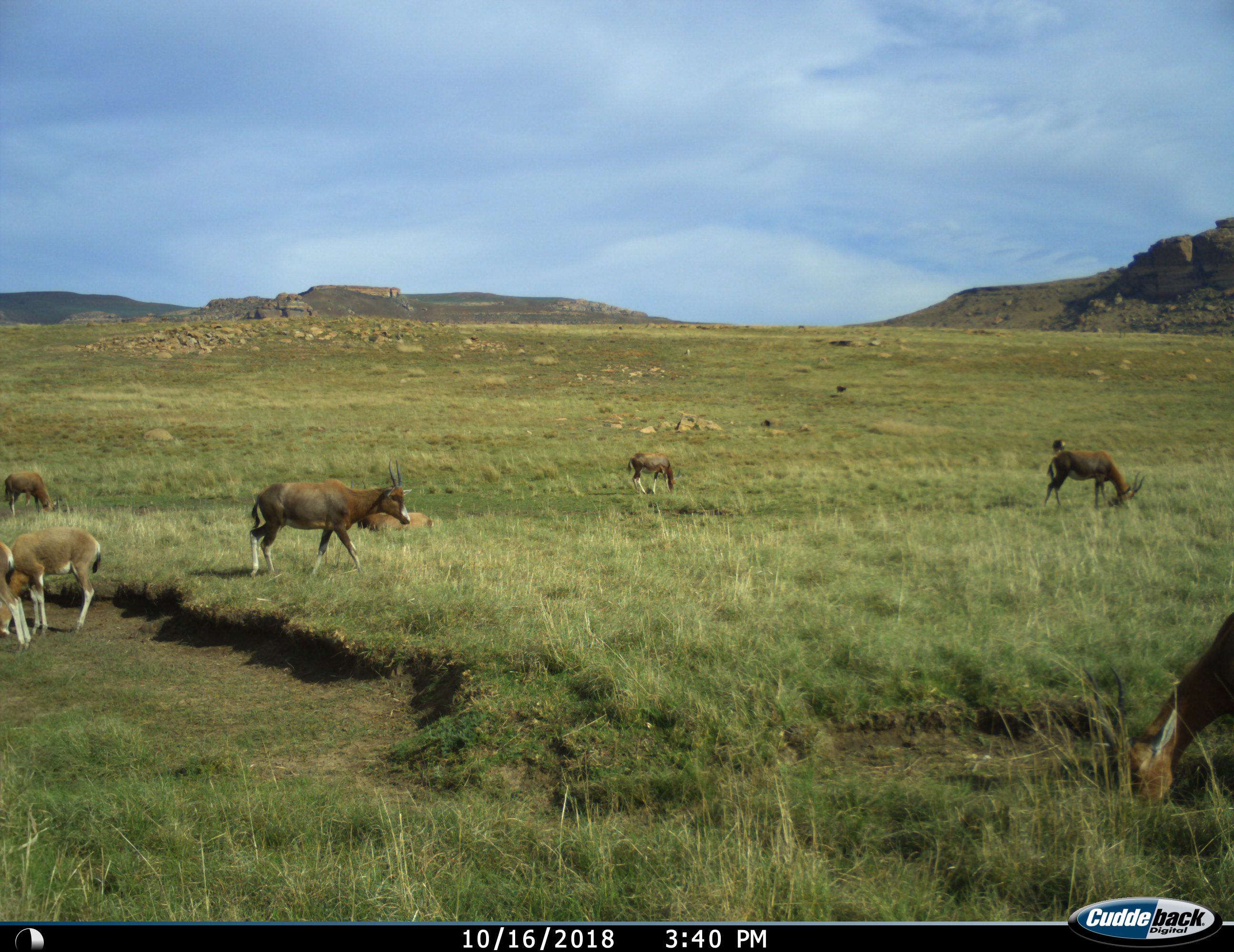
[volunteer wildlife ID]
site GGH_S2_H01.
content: unidentified animal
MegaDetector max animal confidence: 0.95